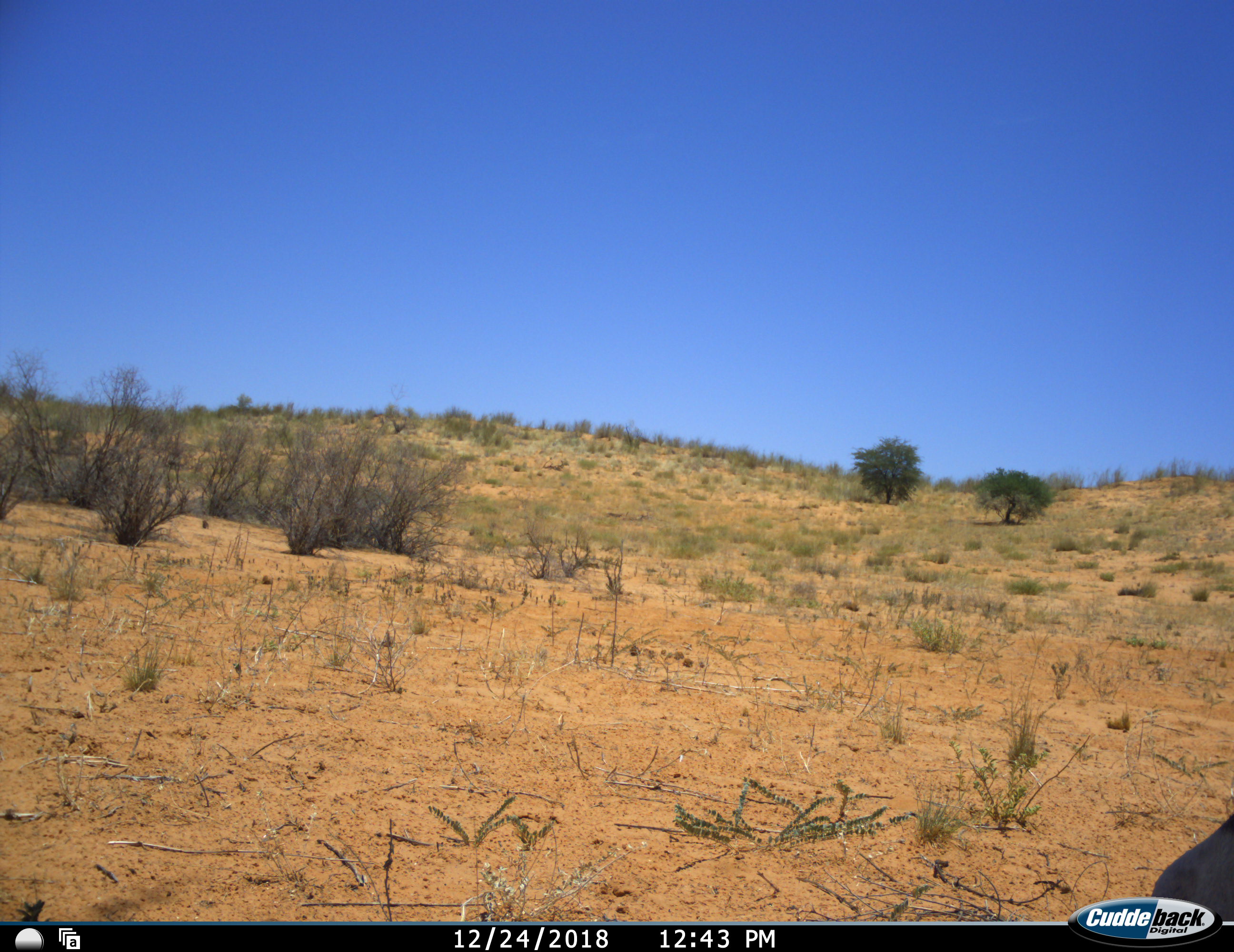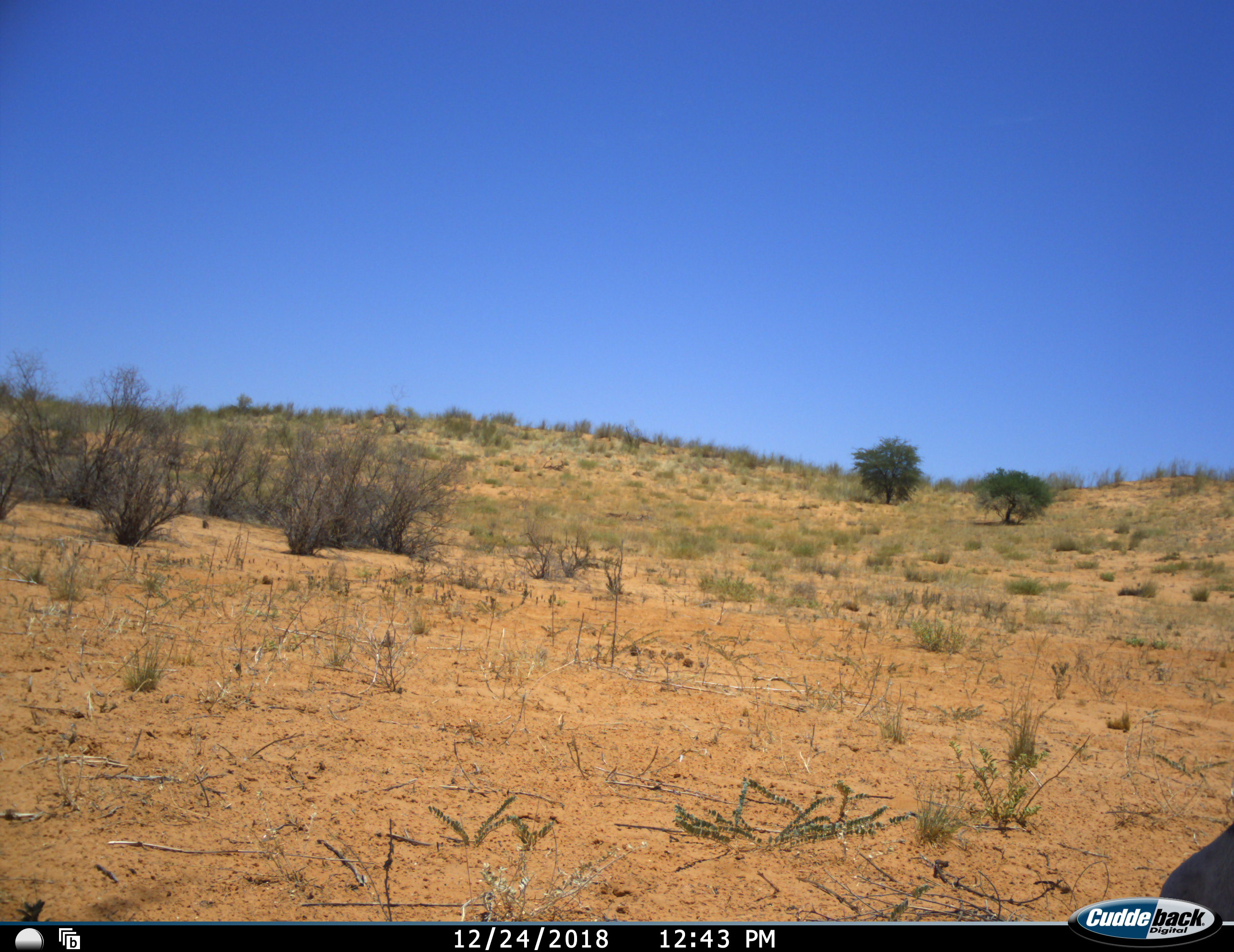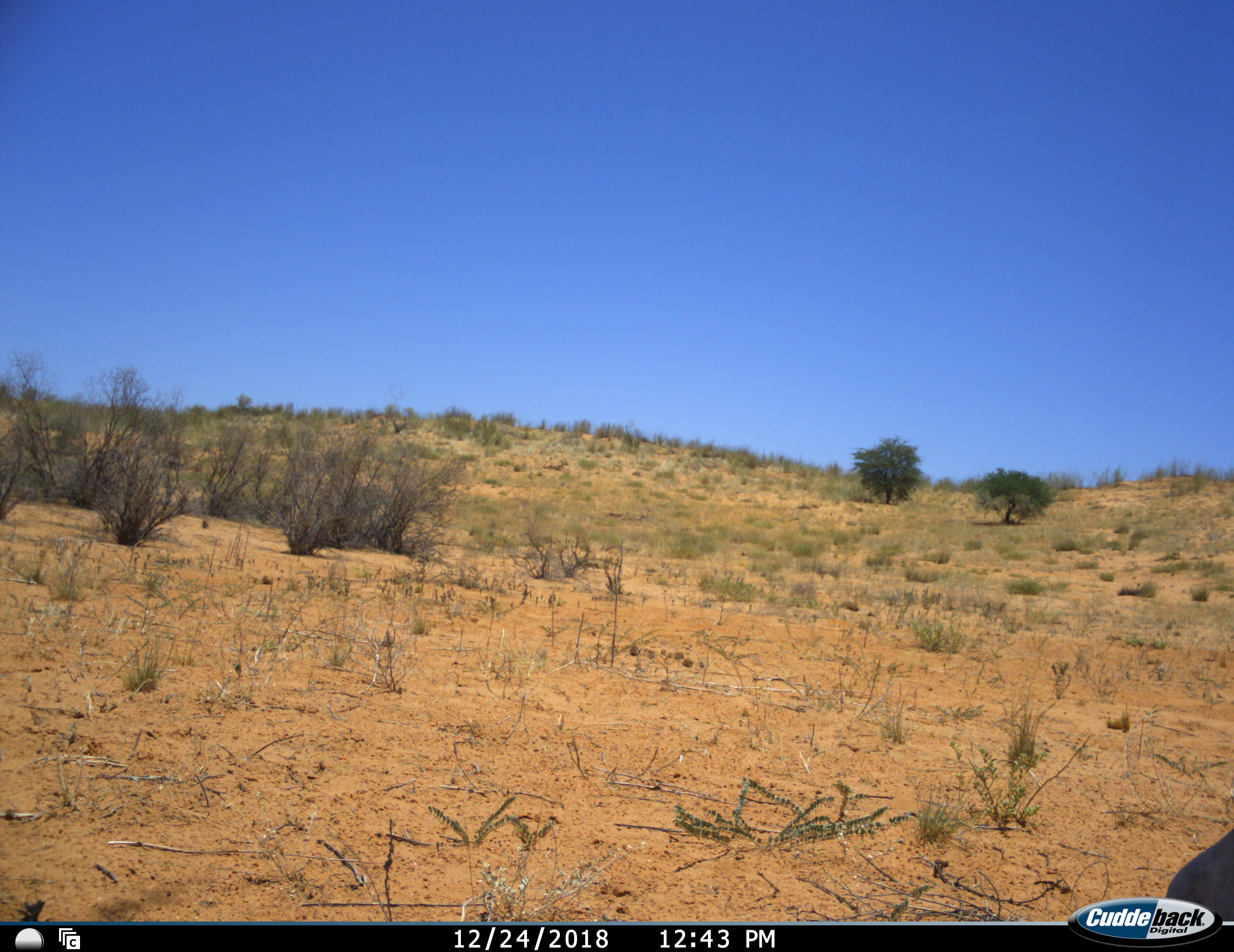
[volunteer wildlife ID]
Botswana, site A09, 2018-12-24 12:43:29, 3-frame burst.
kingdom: Animalia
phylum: Chordata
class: Mammalia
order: Artiodactyla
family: Bovidae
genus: Oryx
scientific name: Oryx gazella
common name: gemsbok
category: gemsbokoryx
Gemsbokoryx (gemsbok) (Oryx gazella), count 1. Behavior (volunteer vote fractions): standing 36%, resting 64%, moving 0%, interacting 0%. Young present (vote fraction): 0%. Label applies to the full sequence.